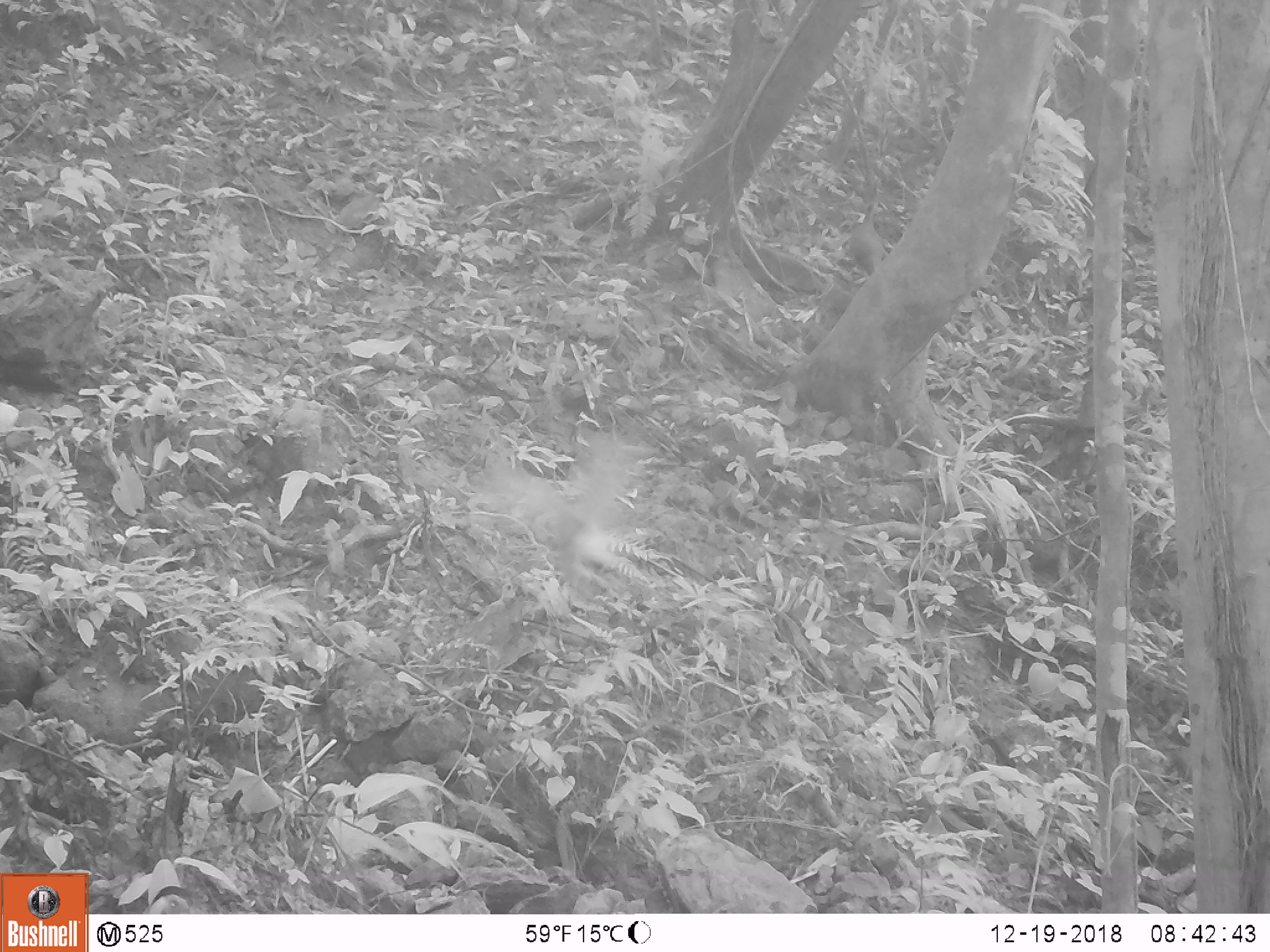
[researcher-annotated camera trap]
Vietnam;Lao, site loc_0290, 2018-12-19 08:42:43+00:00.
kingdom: Animalia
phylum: Chordata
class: Aves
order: Galliformes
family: Phasianidae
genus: Lophura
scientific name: Lophura nycthemera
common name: silver pheasant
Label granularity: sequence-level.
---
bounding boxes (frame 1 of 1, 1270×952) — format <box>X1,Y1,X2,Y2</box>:
silver pheasant: <box>483,421,661,586</box>; <box>849,197,884,275</box>